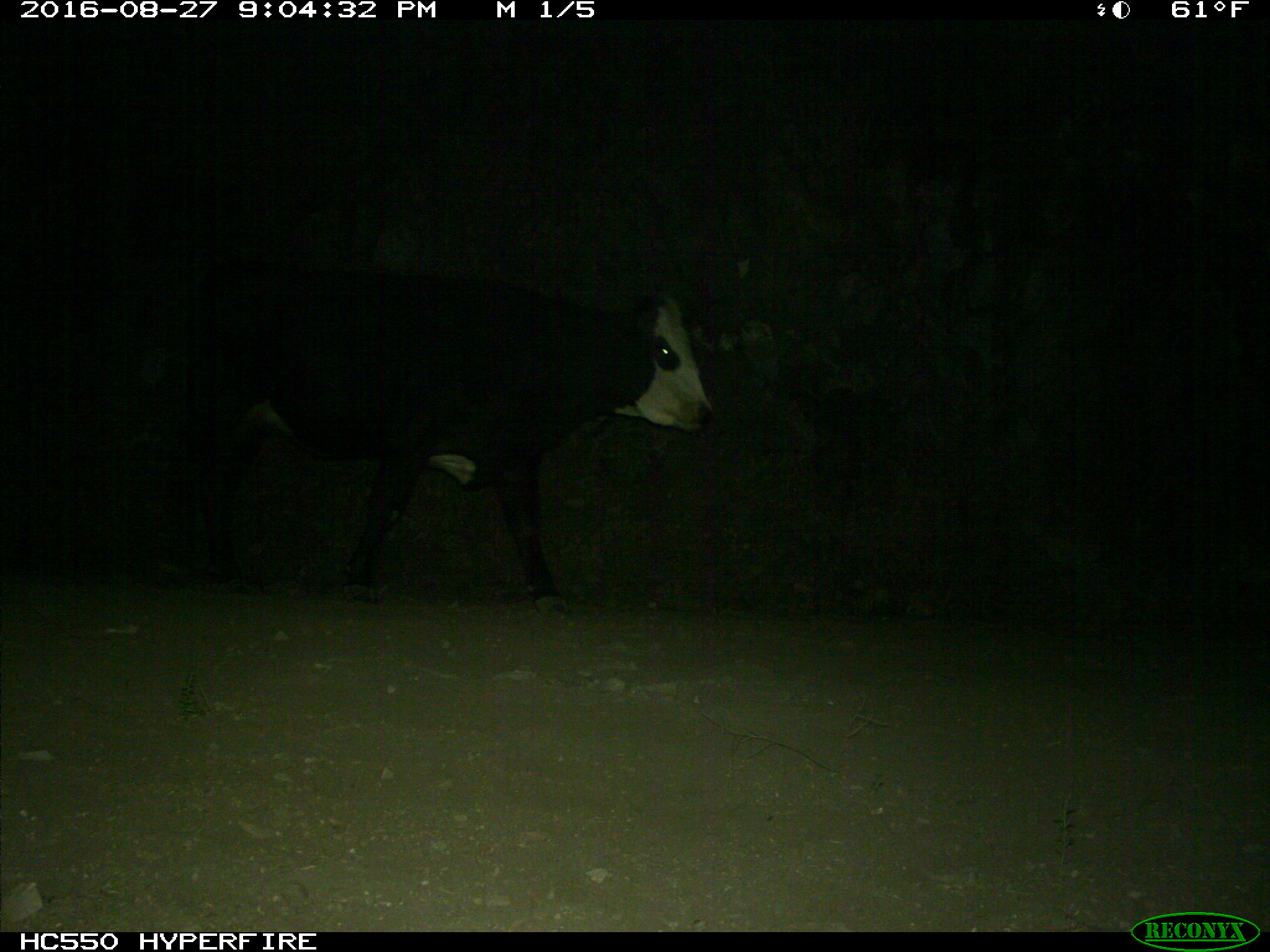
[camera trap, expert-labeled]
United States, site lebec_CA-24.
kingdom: Animalia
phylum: Chordata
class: Mammalia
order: Artiodactyla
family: Bovidae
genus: Bos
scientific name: Bos taurus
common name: domestic cow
Bos taurus (domestic cow).